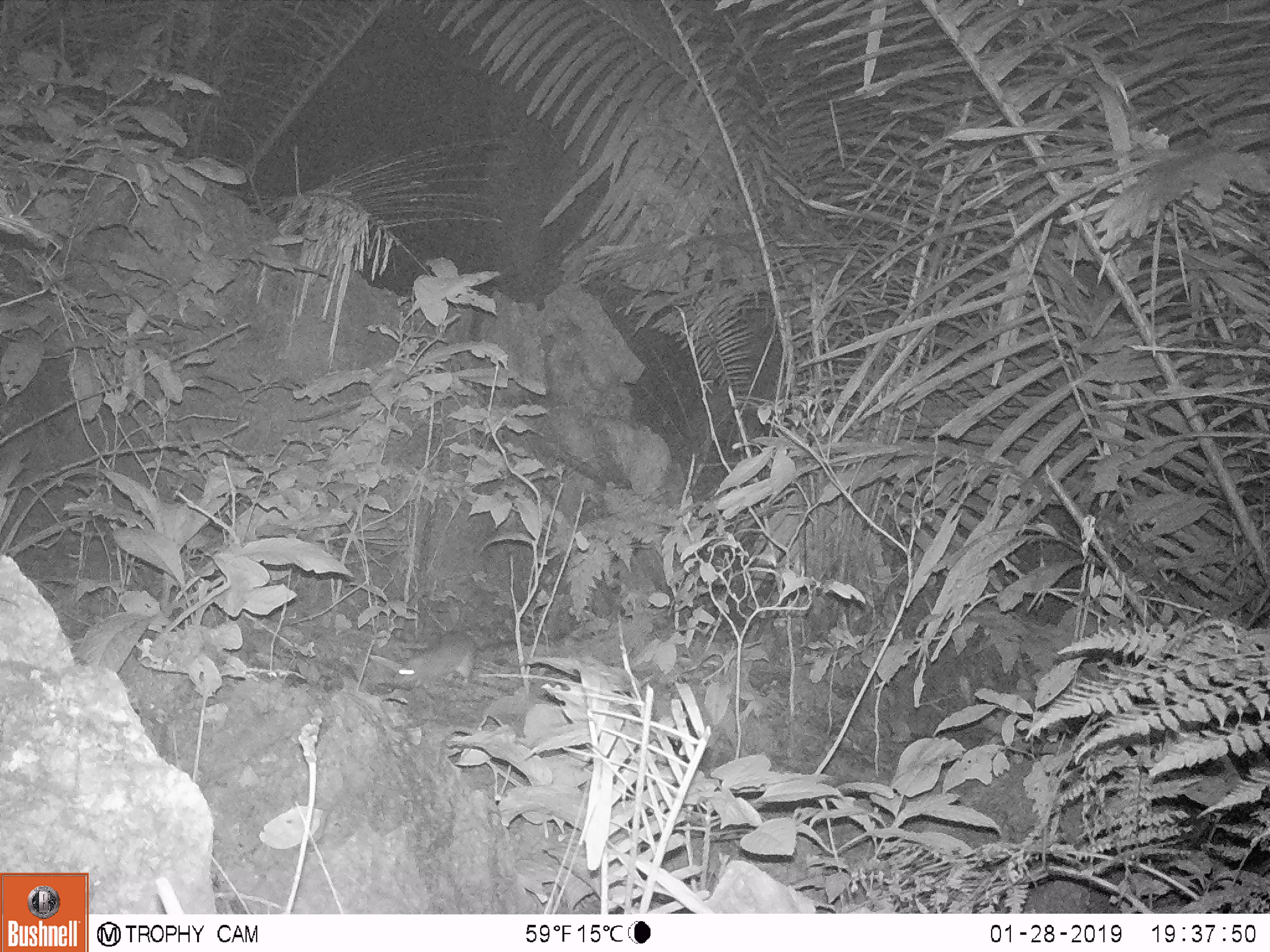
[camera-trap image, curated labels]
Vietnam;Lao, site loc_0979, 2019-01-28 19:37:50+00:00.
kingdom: Animalia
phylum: Chordata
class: Mammalia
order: Rodentia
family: Muridae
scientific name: Muridae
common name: old-world mice and rats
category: unidentified murid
Unidentified murid (old-world mice and rats) (Muridae). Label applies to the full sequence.